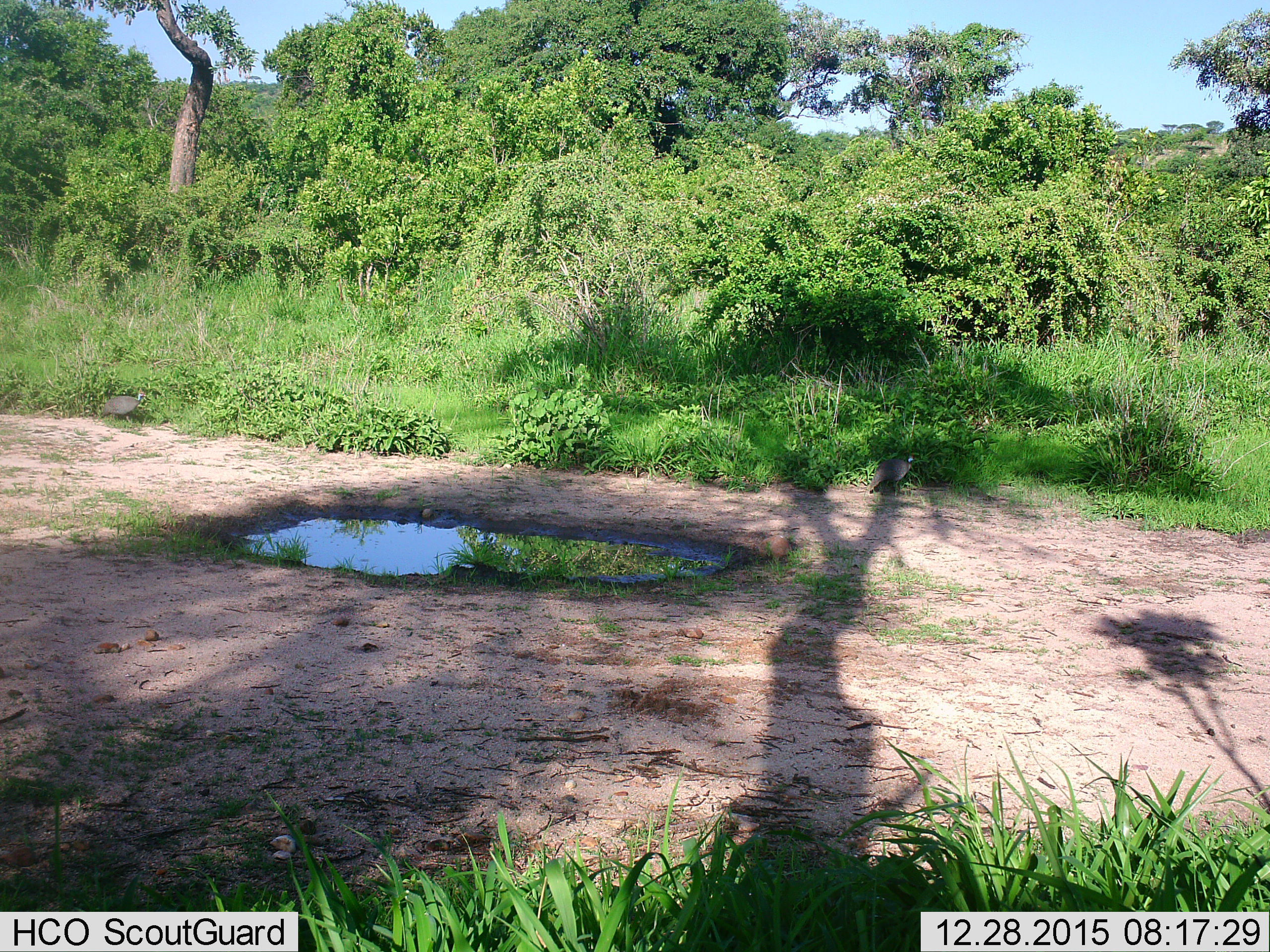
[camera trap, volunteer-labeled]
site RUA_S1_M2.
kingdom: Animalia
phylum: Chordata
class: Aves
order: Galliformes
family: Numididae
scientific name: Numididae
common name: guineafowl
Guineafowl (Numididae), count 2. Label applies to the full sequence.